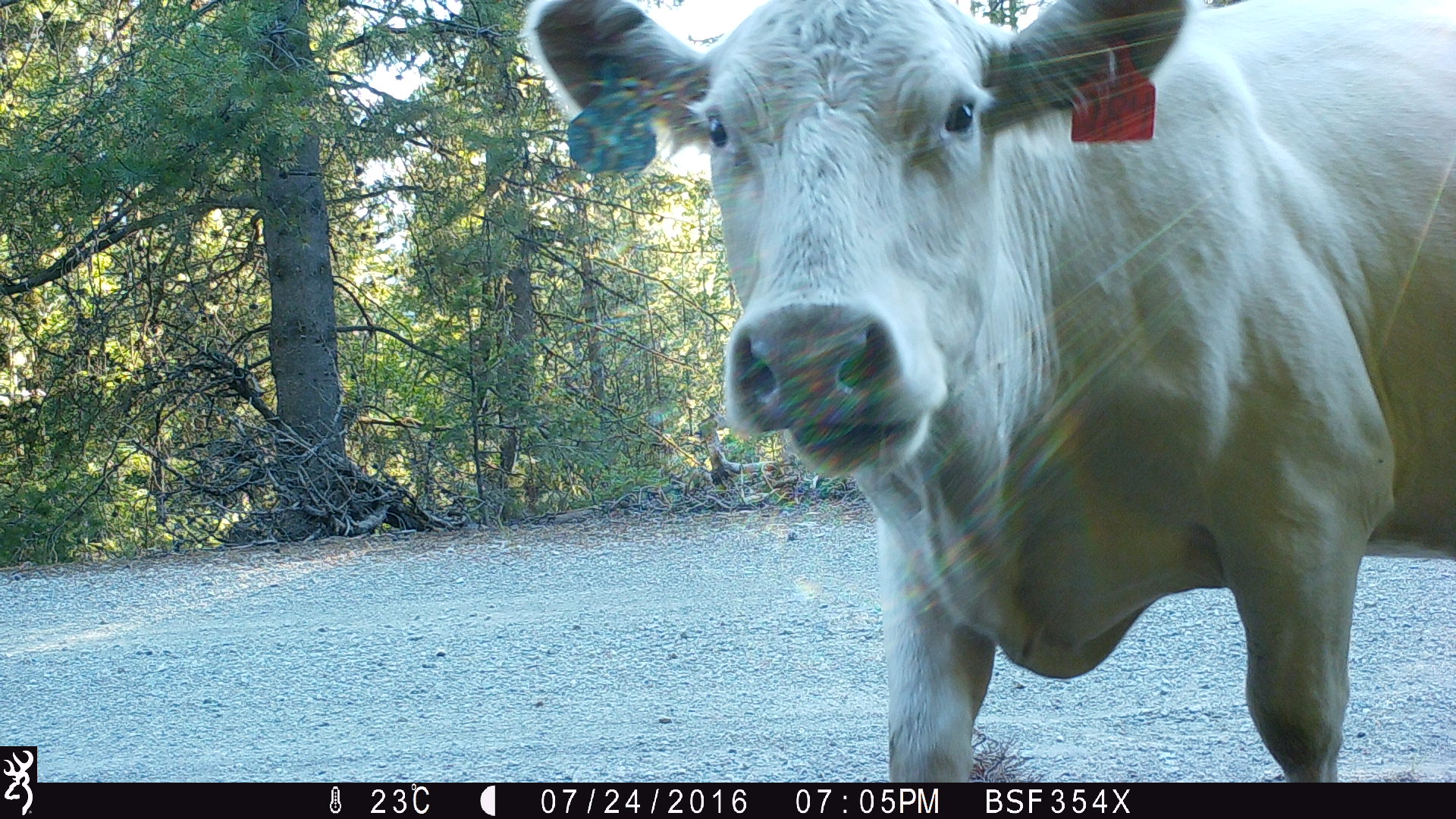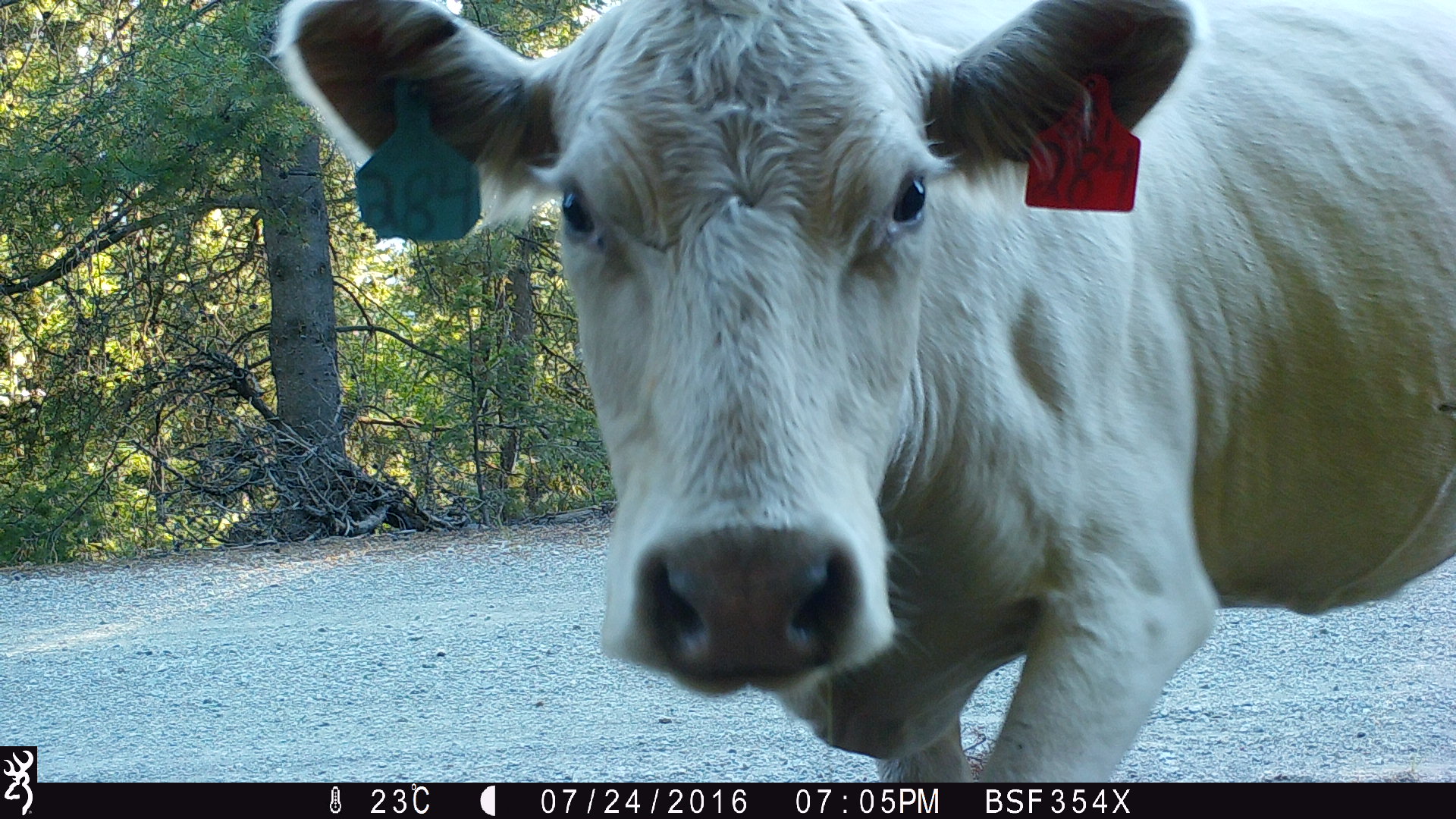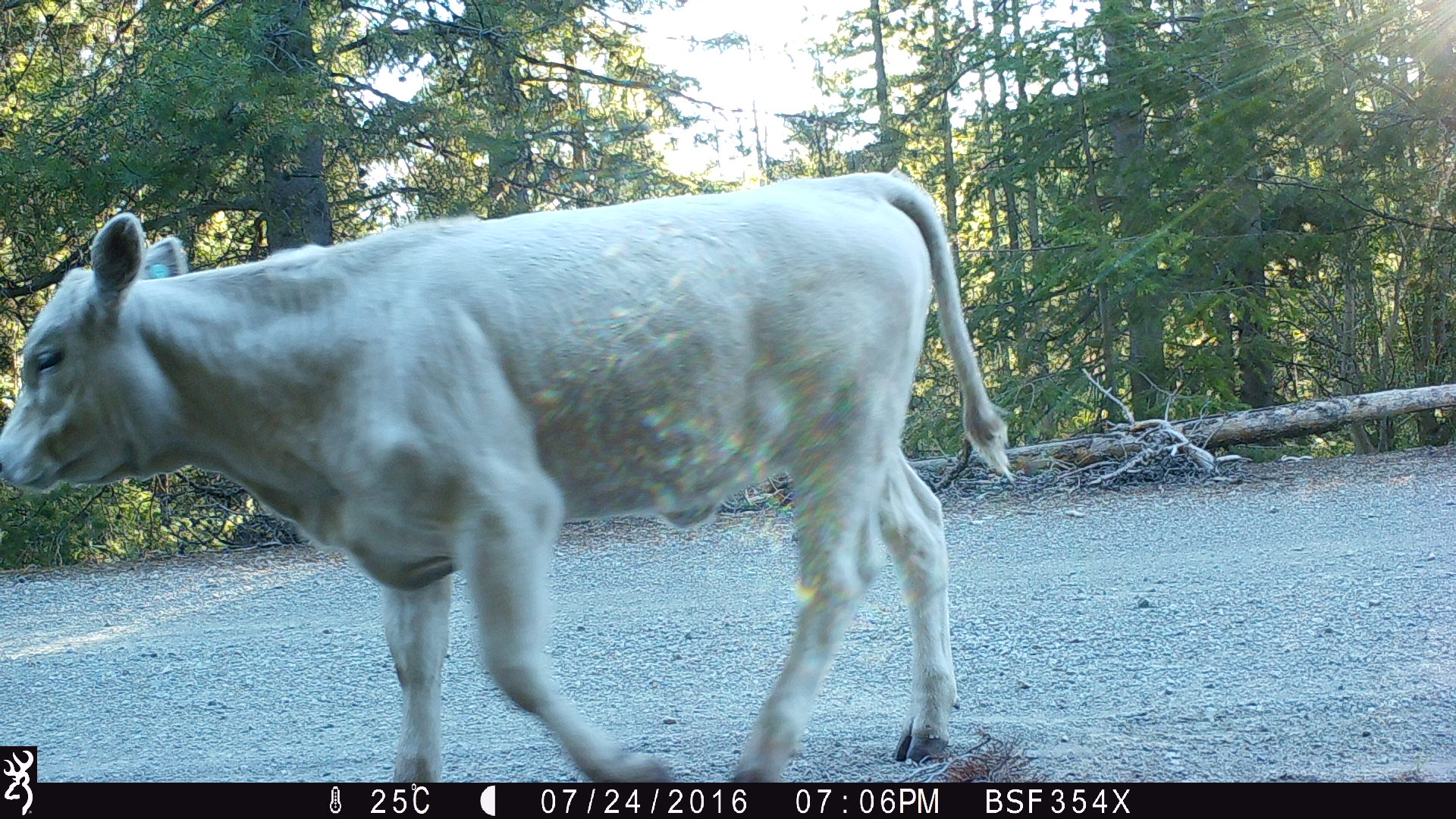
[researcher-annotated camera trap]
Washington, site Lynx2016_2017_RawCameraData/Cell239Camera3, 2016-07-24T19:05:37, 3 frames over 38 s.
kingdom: Animalia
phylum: Chordata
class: Mammalia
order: Artiodactyla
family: Bovidae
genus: Bos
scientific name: Bos taurus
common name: domestic cattle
Domestic cattle (Bos taurus). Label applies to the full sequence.